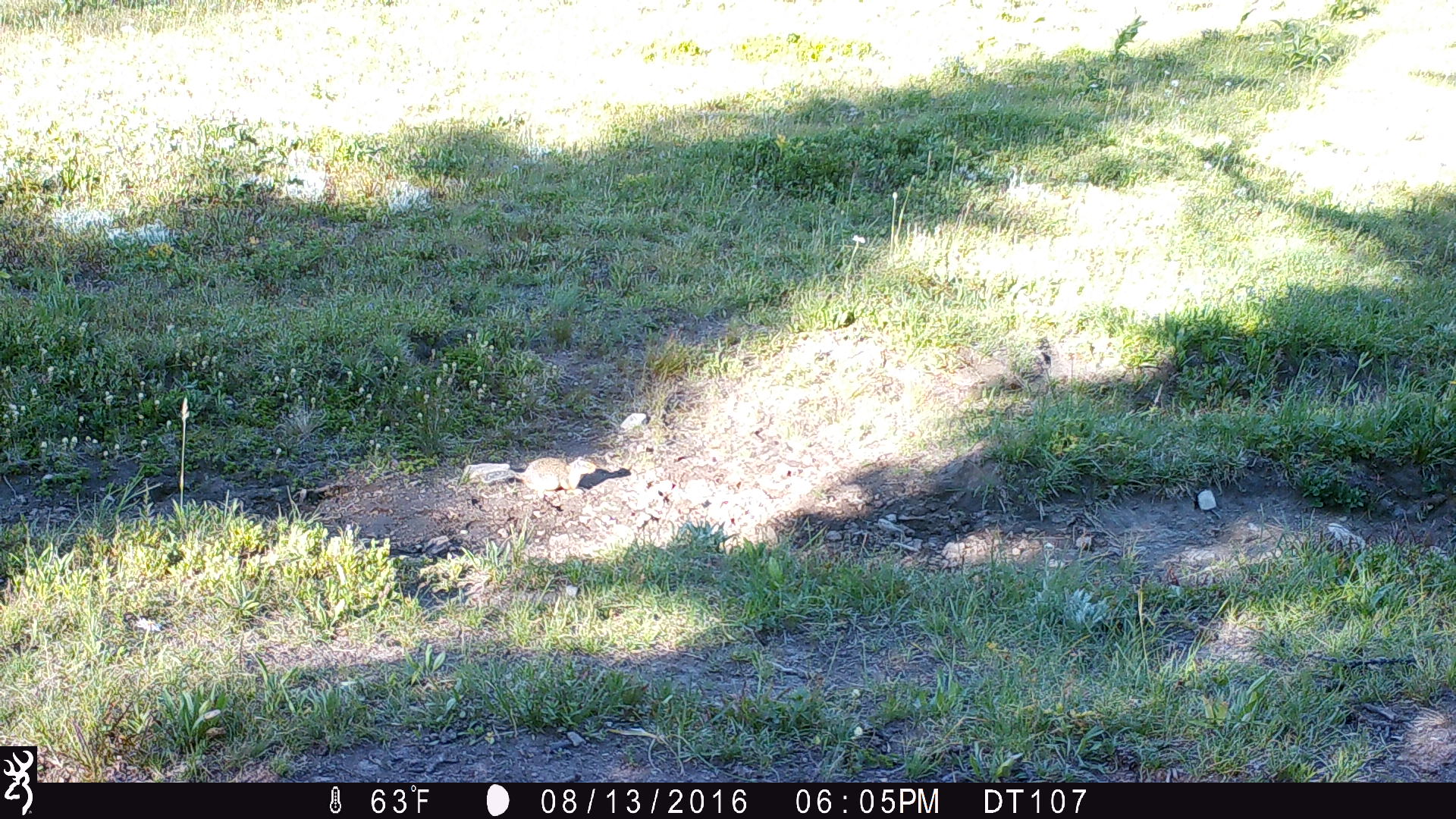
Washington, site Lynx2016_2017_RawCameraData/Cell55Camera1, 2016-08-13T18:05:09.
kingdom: Animalia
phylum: Chordata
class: Mammalia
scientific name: Mammalia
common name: small mammal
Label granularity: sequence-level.